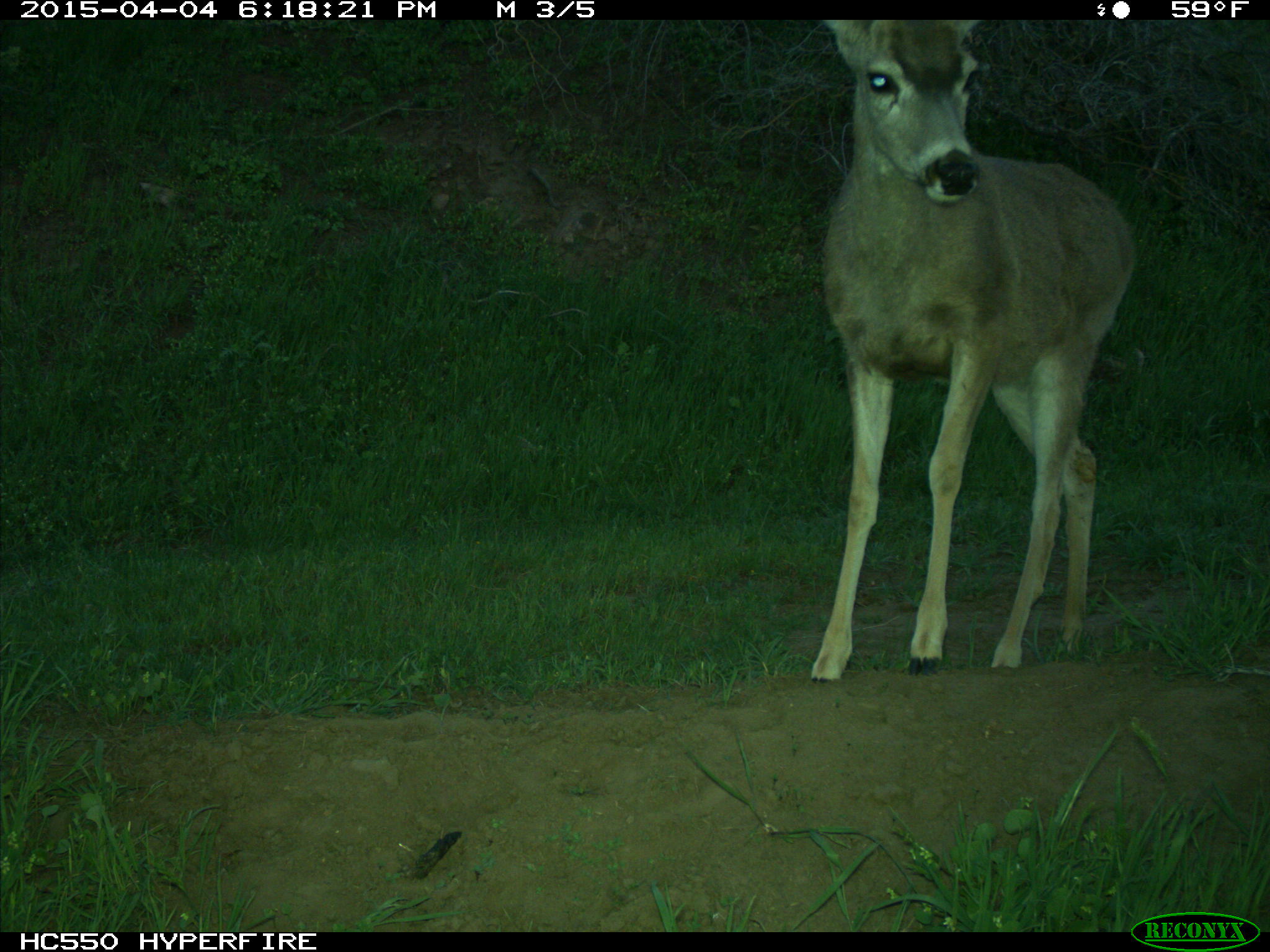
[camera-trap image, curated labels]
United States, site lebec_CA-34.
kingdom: Animalia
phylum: Chordata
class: Mammalia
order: Artiodactyla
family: Cervidae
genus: Odocoileus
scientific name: Odocoileus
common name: deer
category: unidentified deer